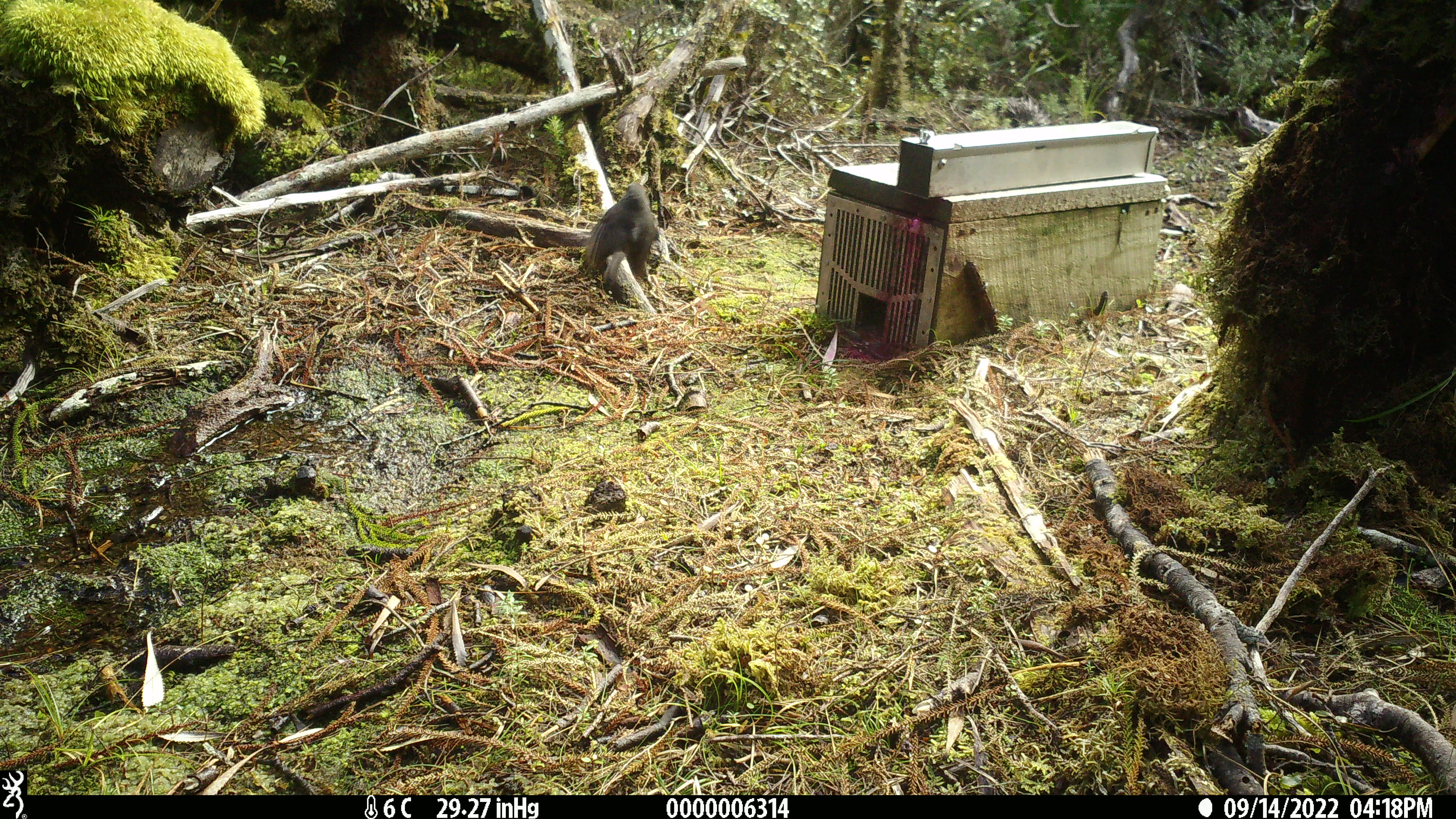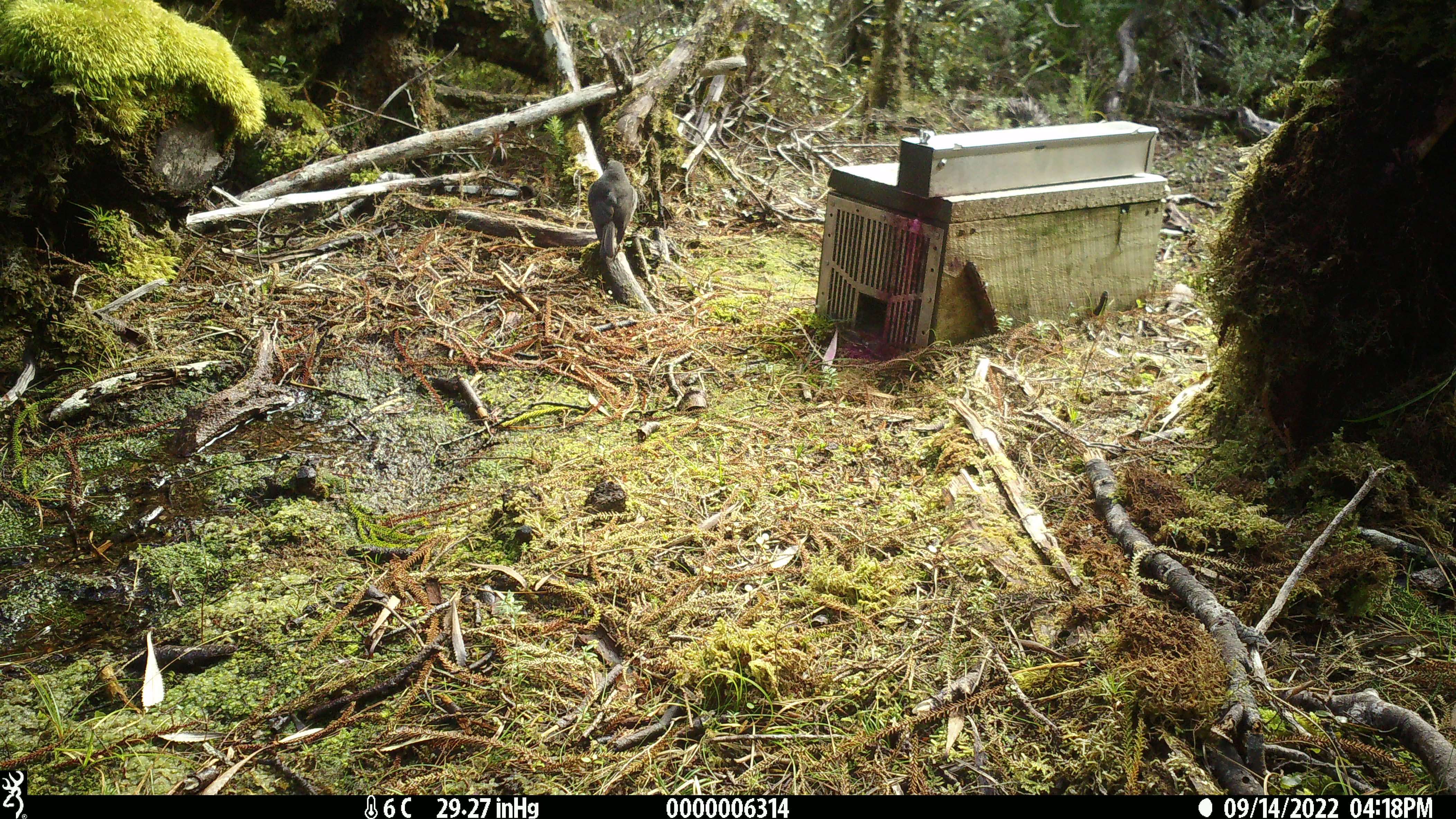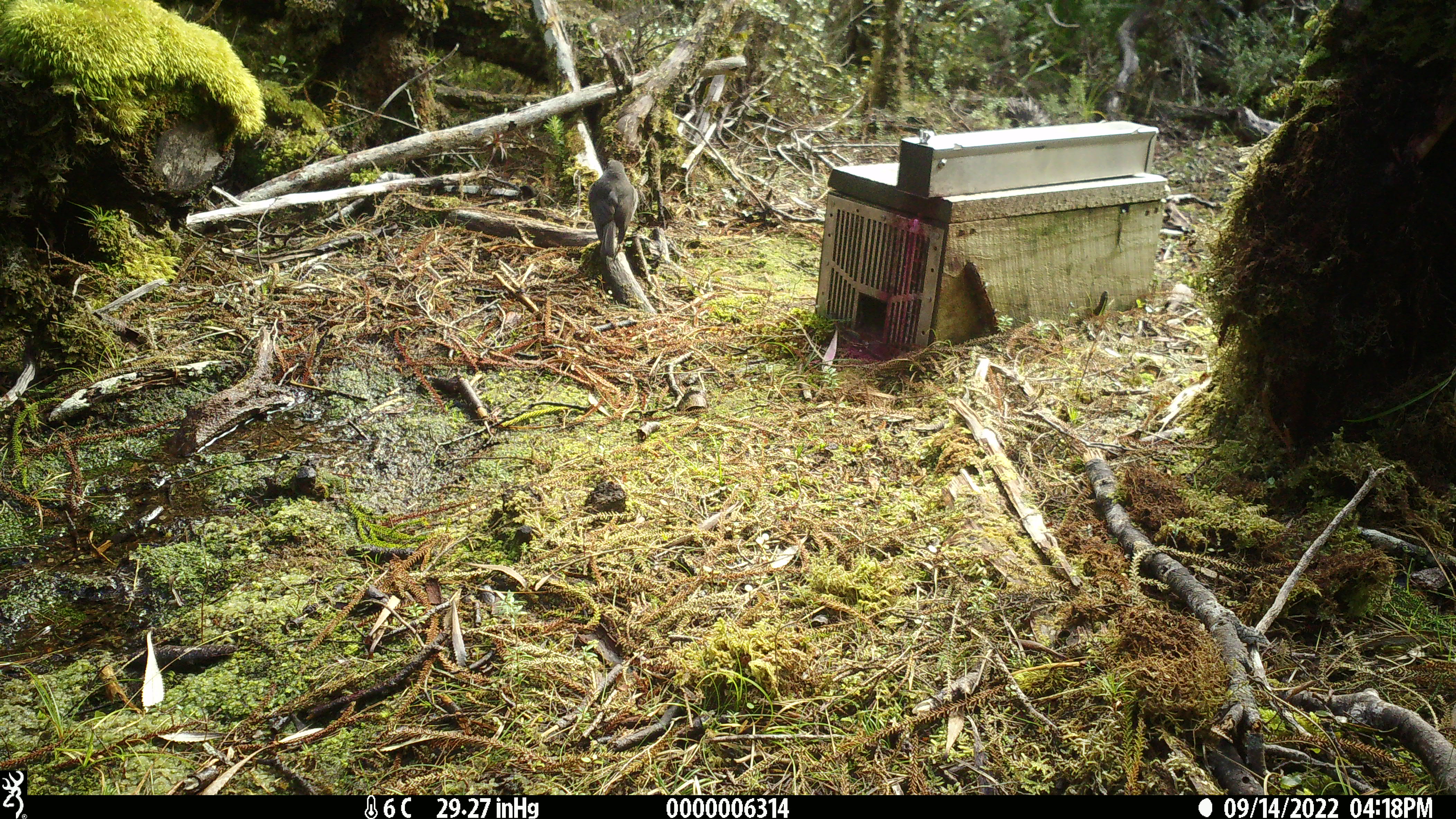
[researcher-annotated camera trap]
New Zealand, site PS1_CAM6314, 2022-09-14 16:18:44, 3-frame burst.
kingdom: Animalia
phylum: Chordata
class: Aves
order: Passeriformes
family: Petroicidae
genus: Petroica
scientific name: Petroica australis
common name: new zealand robin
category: robin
Robin (new zealand robin) (Petroica australis).